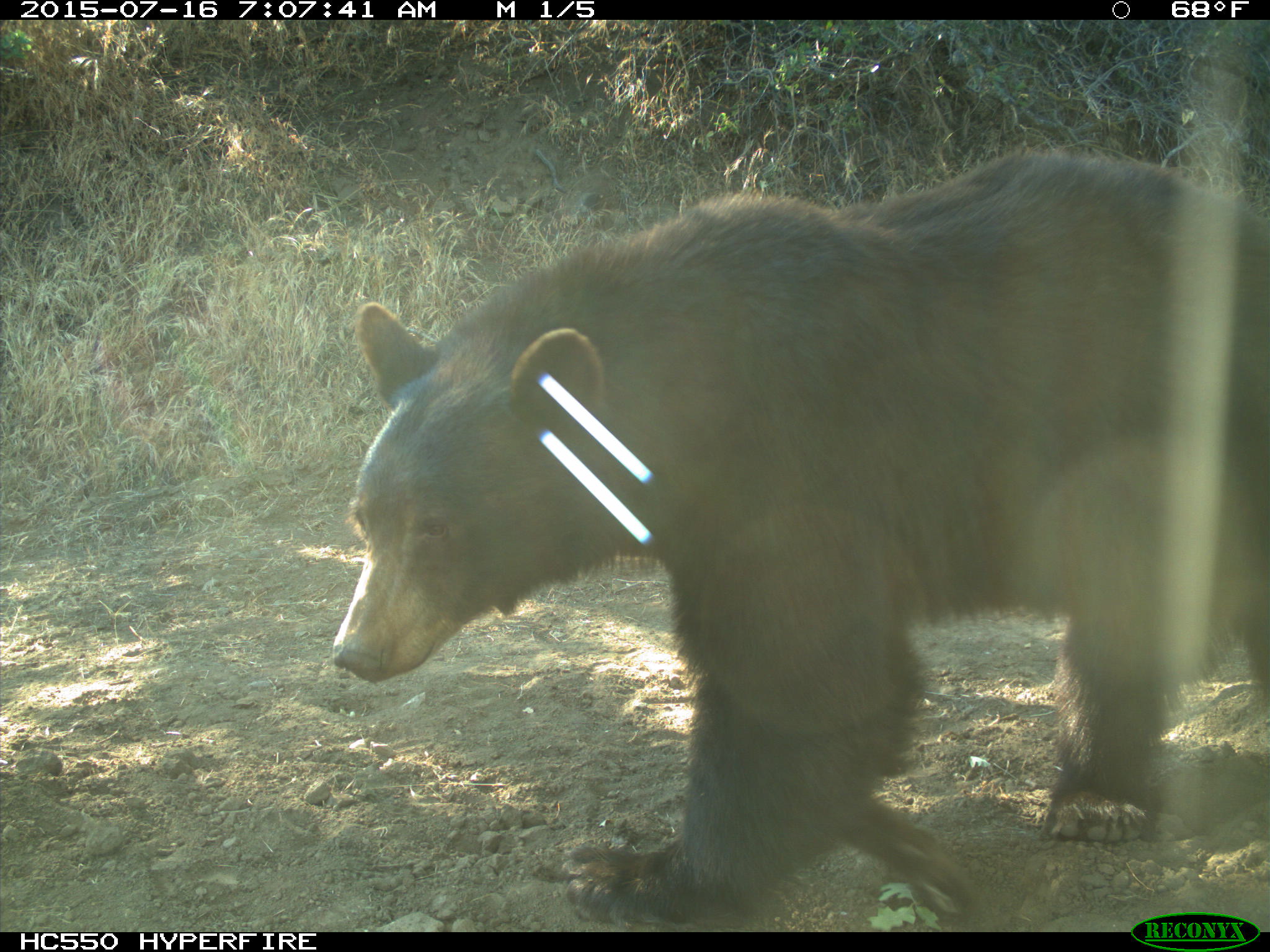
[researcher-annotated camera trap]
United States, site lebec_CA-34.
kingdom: Animalia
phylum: Chordata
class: Mammalia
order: Carnivora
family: Ursidae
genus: Ursus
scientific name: Ursus americanus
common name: american black bear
Ursus americanus (american black bear).